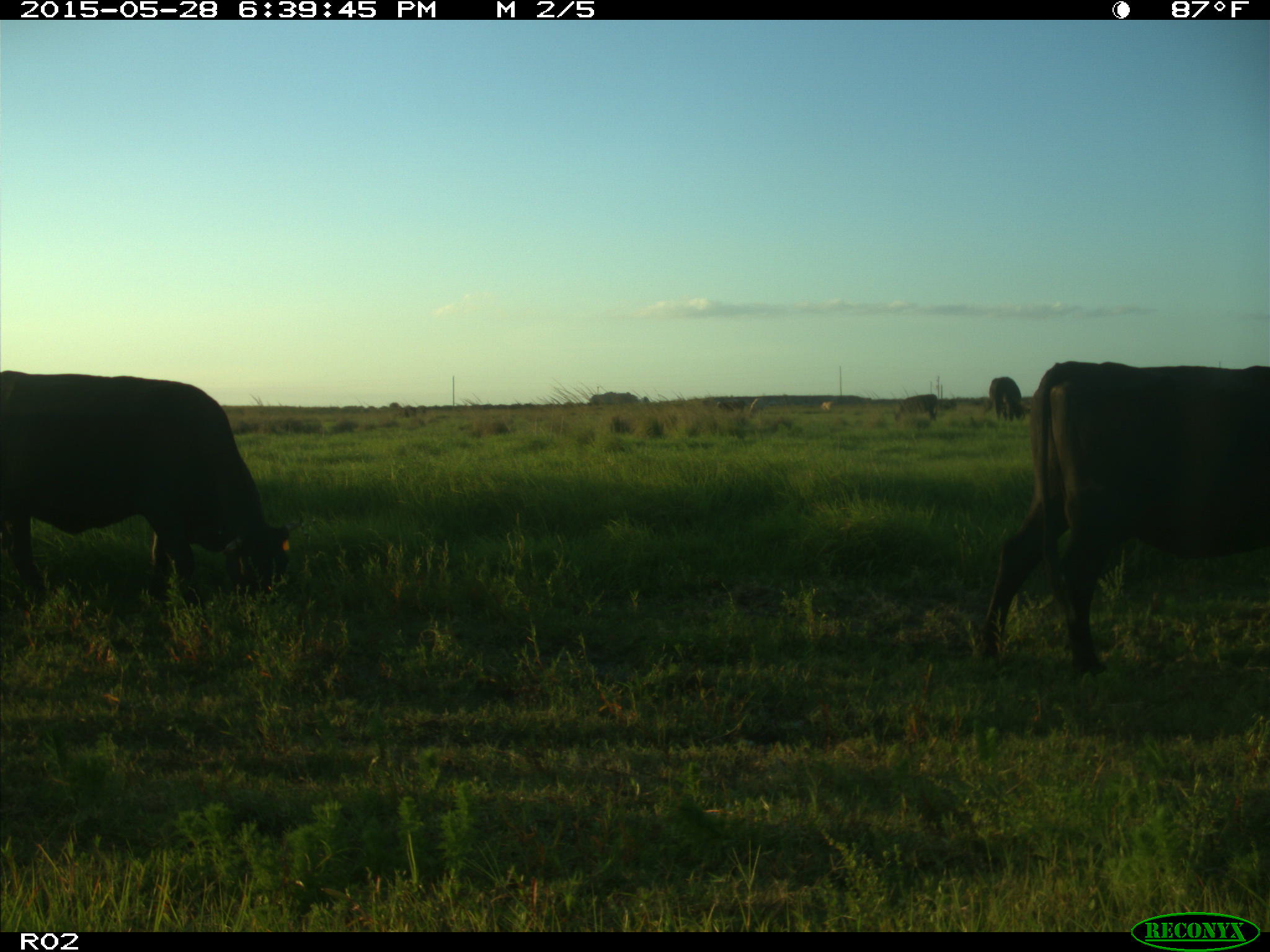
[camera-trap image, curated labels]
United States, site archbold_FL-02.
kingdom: Animalia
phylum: Chordata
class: Mammalia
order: Artiodactyla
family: Bovidae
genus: Bos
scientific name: Bos taurus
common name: domestic cow